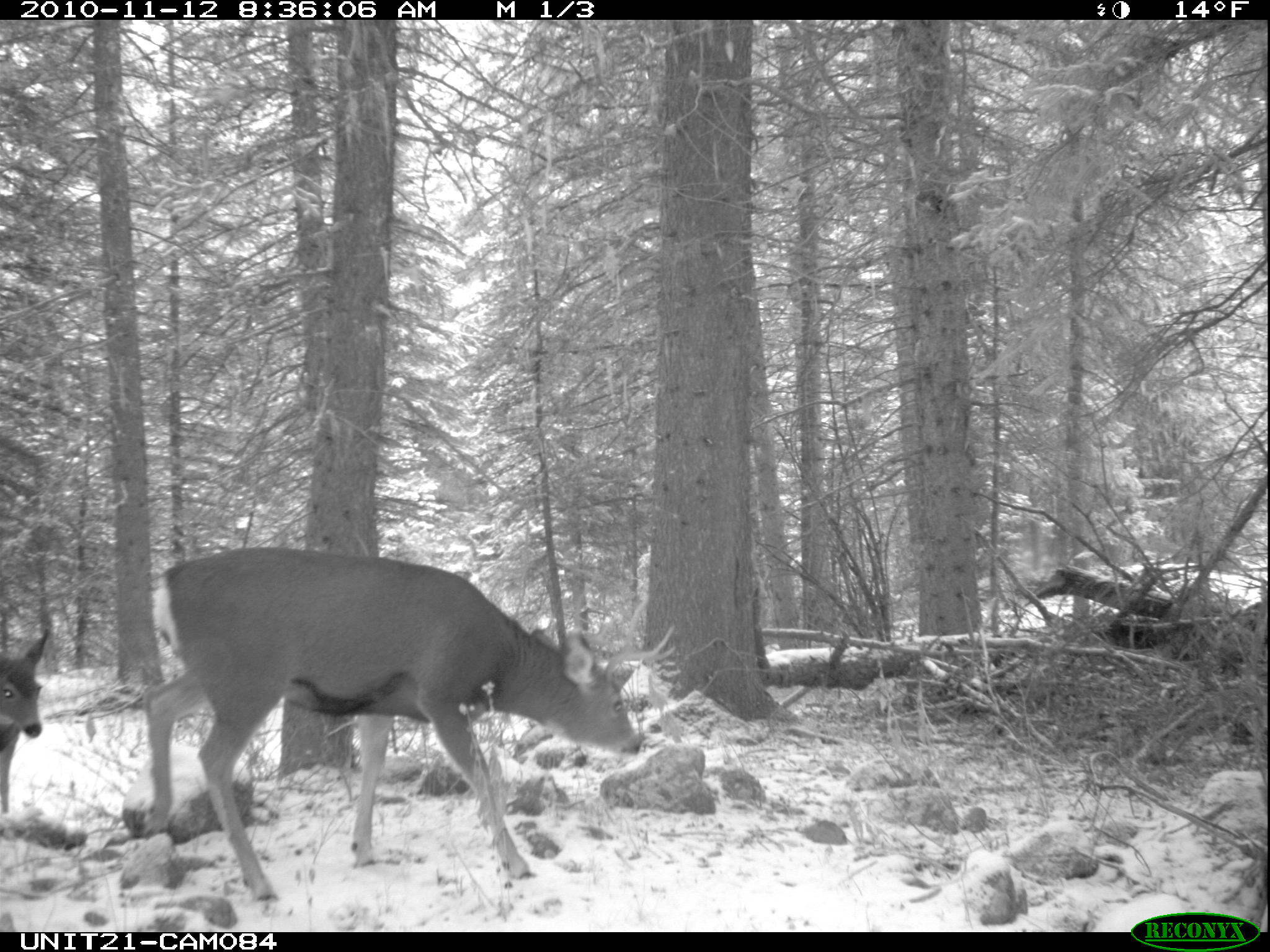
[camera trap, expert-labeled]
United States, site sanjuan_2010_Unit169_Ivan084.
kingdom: Animalia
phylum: Chordata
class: Mammalia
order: Artiodactyla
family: Cervidae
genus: Odocoileus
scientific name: Odocoileus hemionus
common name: mule deer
Odocoileus hemionus (mule deer).